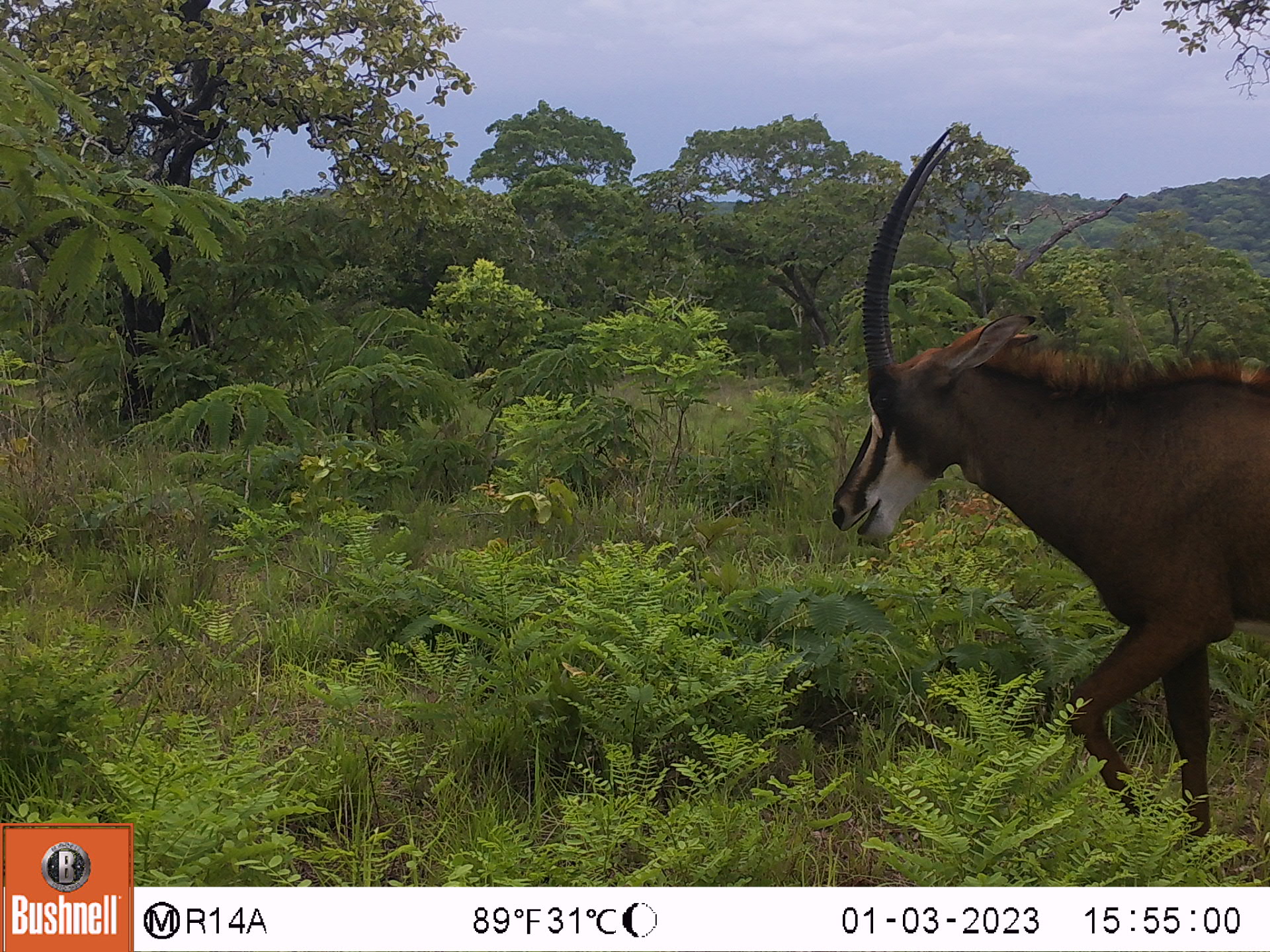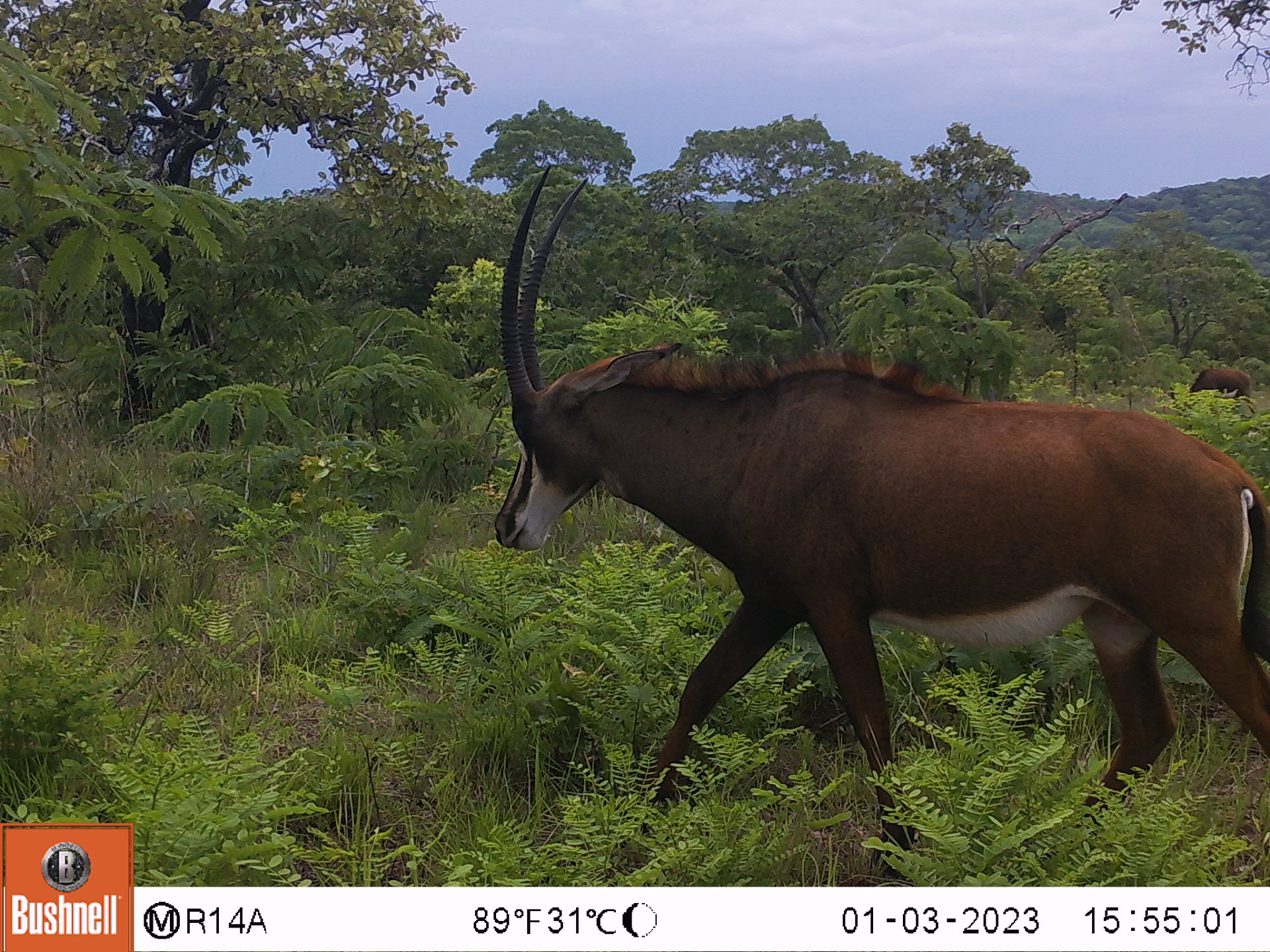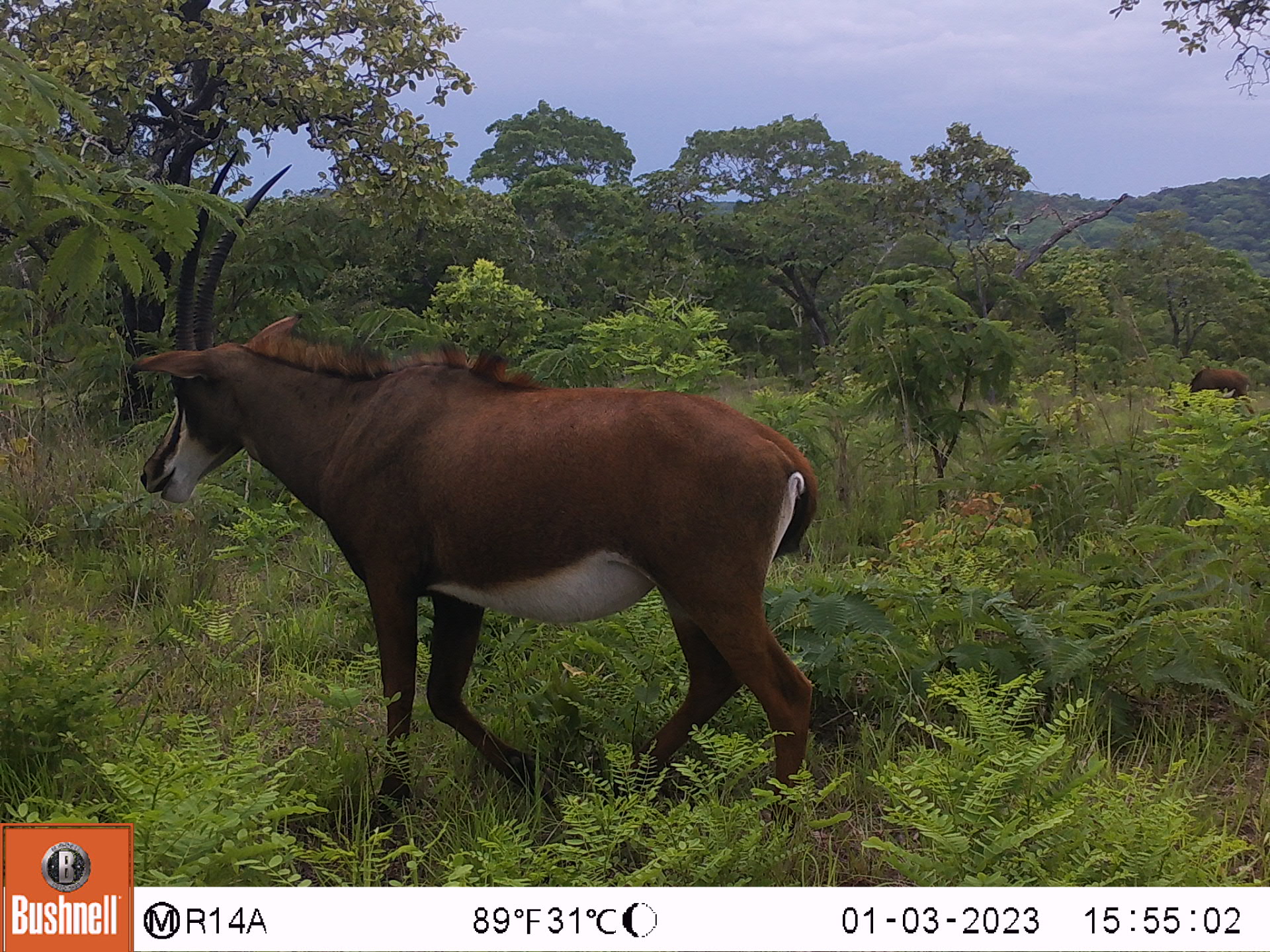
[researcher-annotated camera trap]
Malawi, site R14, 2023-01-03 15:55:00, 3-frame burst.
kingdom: Animalia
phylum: Chordata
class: Mammalia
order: Artiodactyla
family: Bovidae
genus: Hippotragus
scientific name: Hippotragus niger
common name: sable antelope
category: sable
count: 1